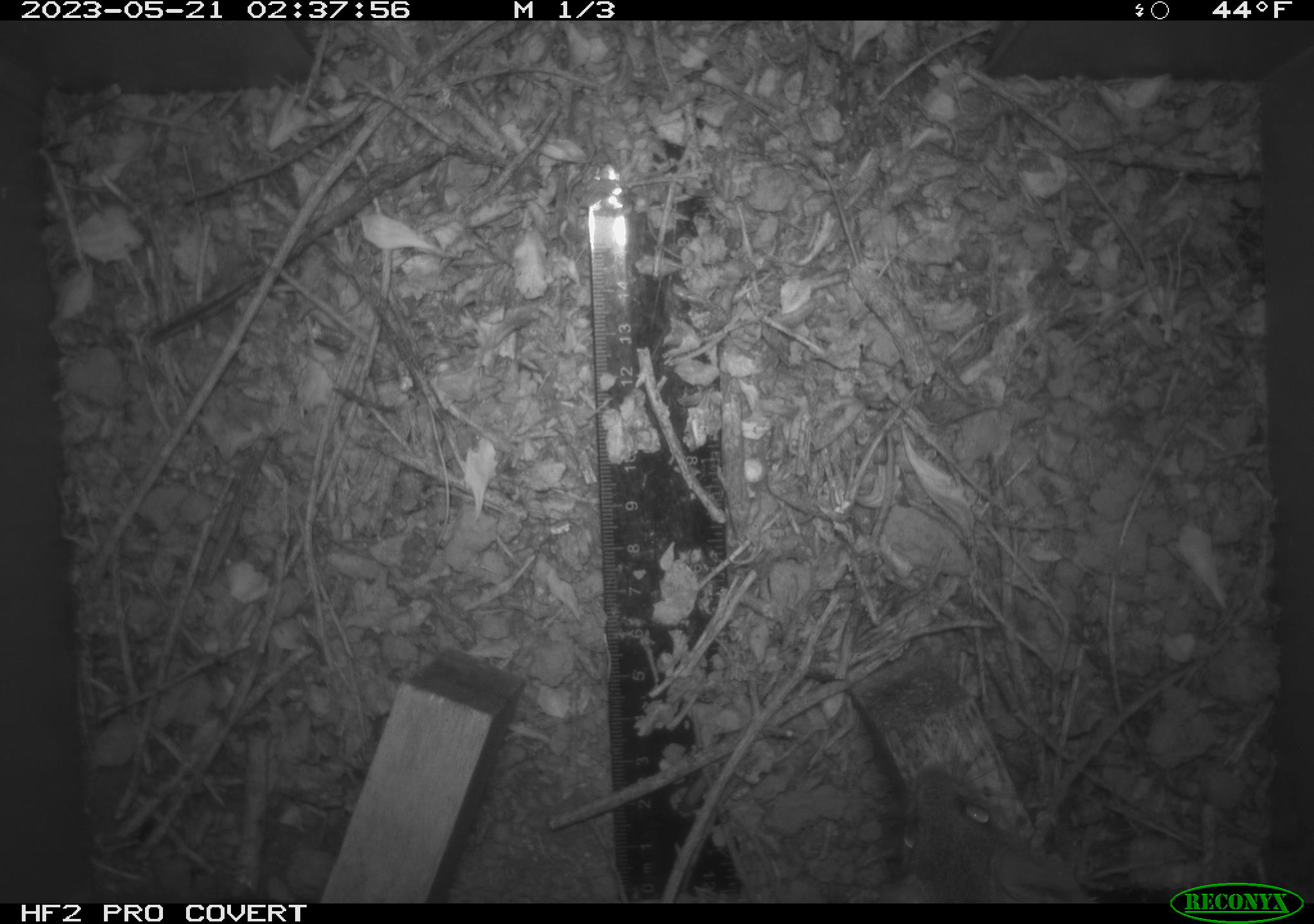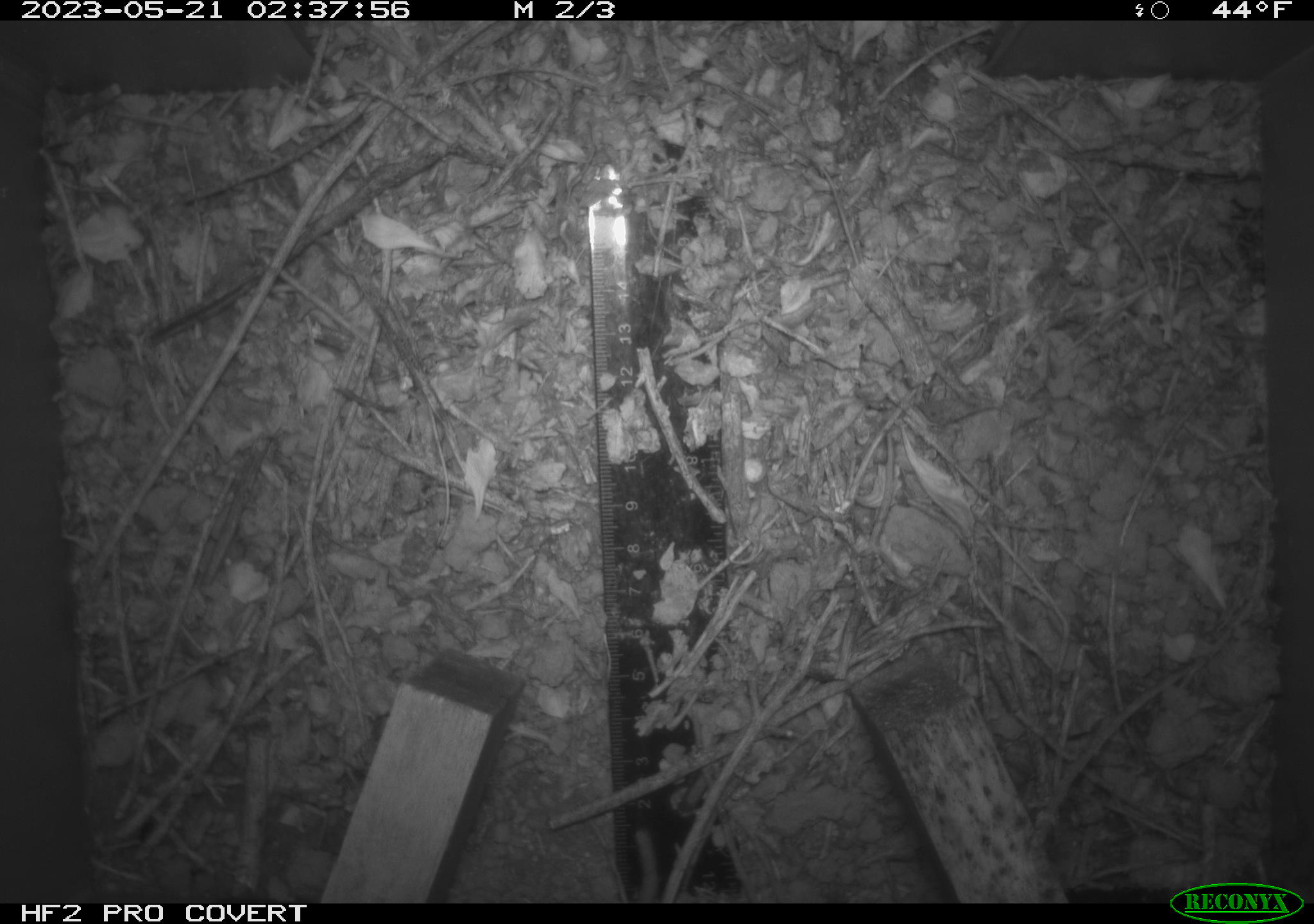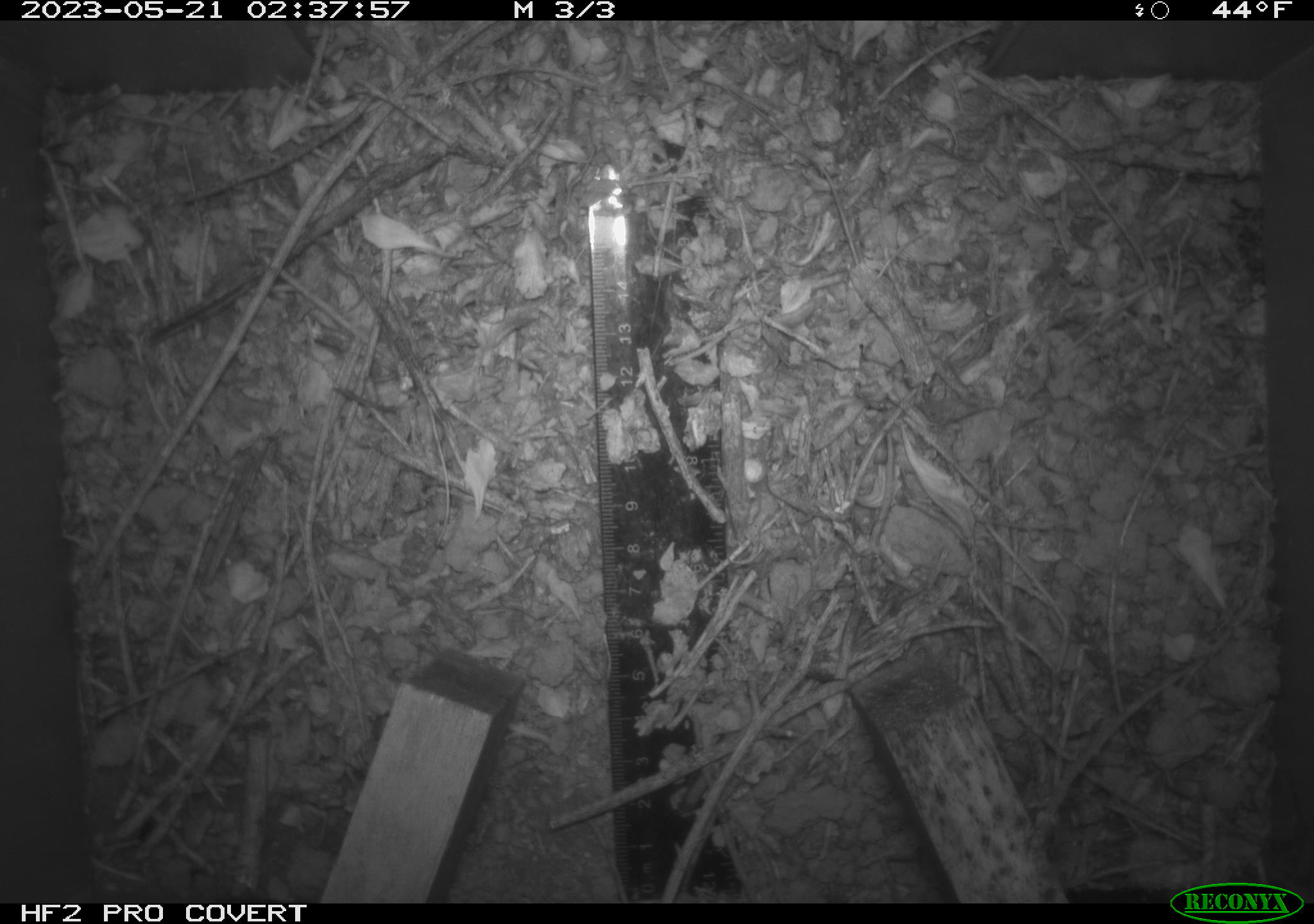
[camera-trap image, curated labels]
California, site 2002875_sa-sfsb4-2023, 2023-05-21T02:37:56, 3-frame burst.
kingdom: Animalia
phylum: Chordata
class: Mammalia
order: Rodentia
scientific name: Rodentia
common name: mouse species